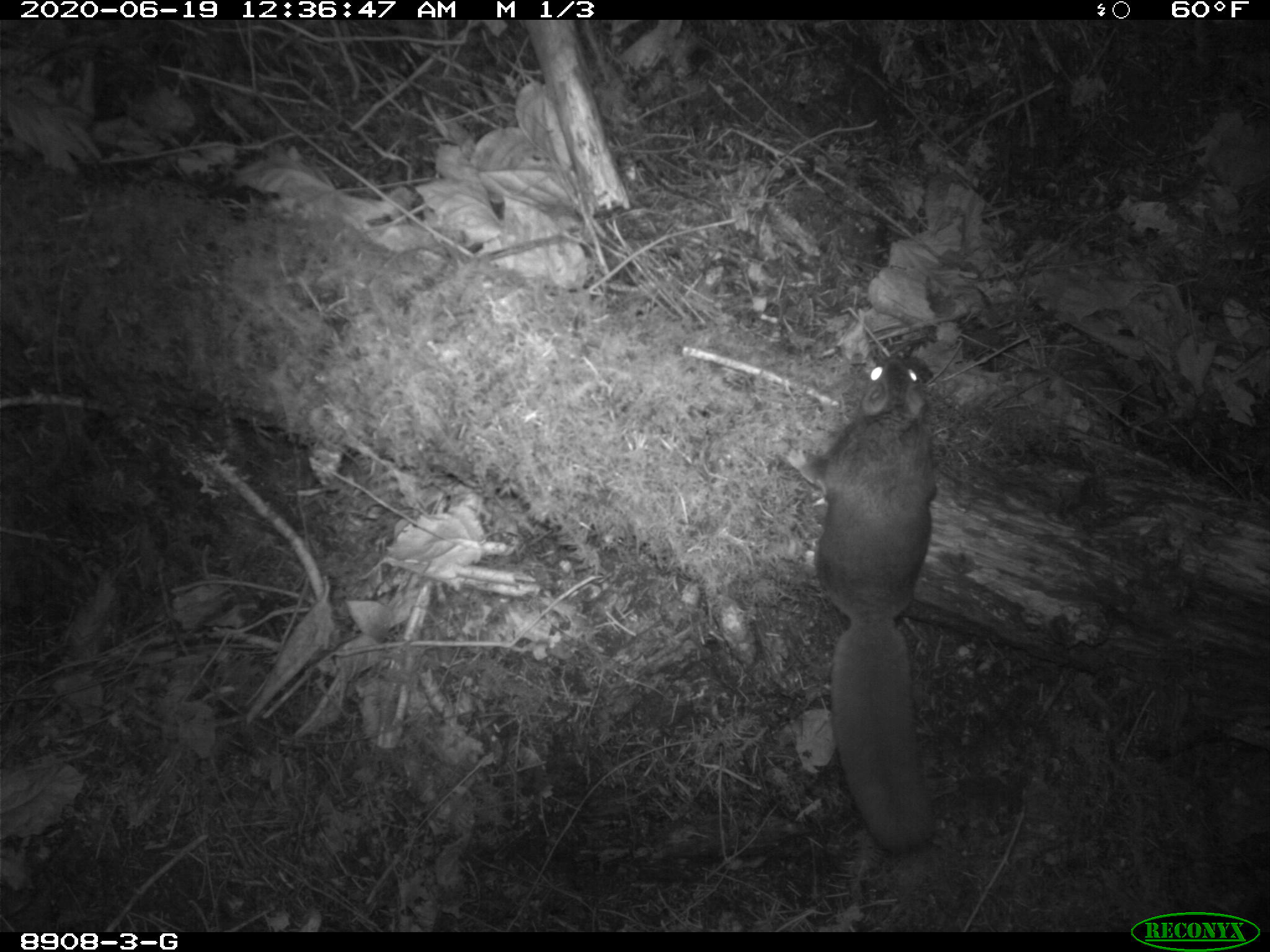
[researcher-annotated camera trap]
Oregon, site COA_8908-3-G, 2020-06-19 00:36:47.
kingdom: Animalia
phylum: Chordata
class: Mammalia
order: Rodentia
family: Sciuridae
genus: Glaucomys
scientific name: Glaucomys oregonensis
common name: humboldt's flying squirrel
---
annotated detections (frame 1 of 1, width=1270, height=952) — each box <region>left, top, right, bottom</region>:
humboldt's flying squirrel: <region>780, 341, 959, 859</region>